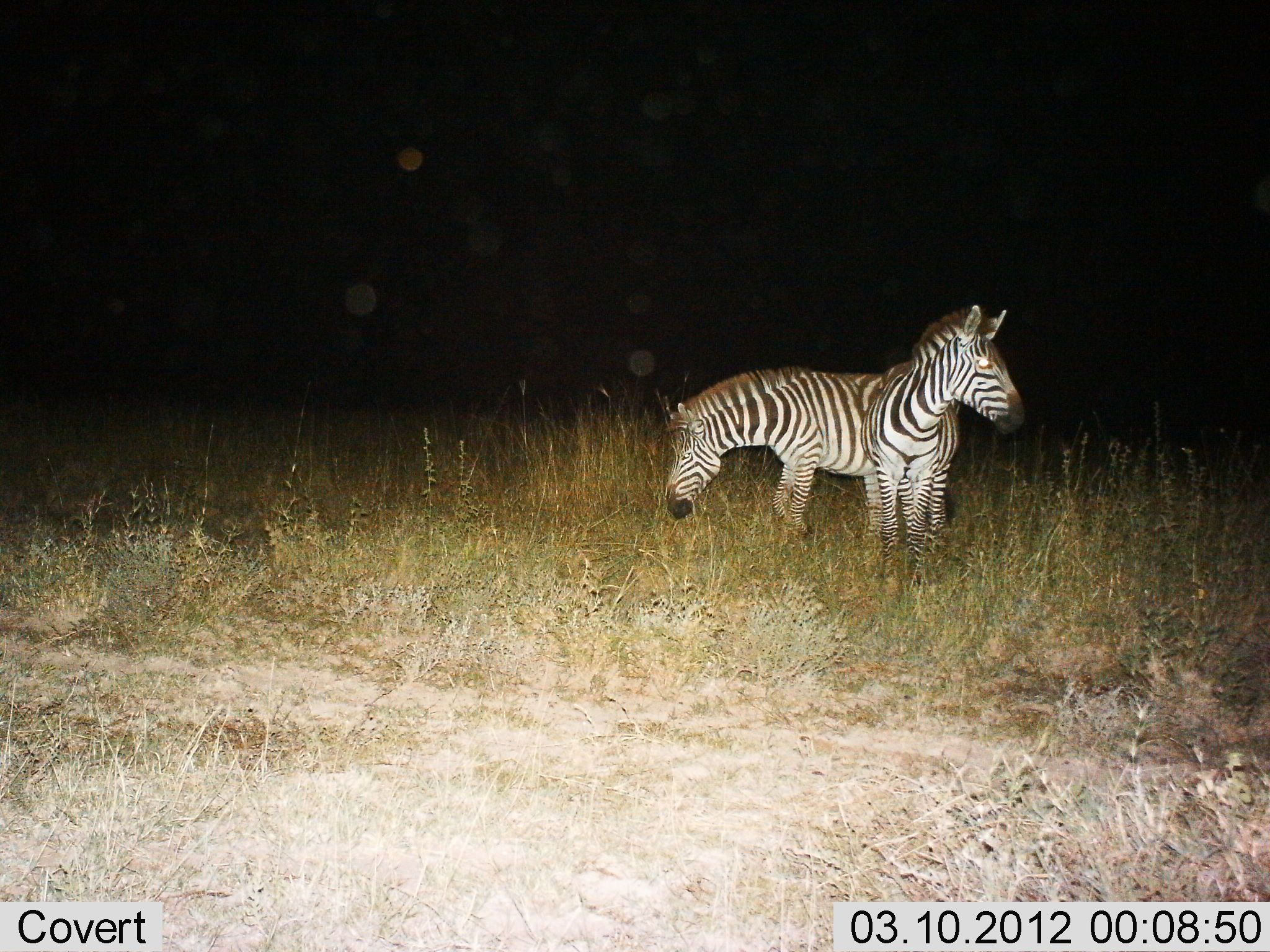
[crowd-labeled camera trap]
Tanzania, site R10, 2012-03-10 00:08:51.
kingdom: Animalia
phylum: Chordata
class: Mammalia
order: Perissodactyla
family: Equidae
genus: Equus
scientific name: Equus quagga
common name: plains zebra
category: zebra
Zebra (plains zebra) (Equus quagga), count 2. Behavior (volunteer vote fractions): standing 88%, resting 6%, moving 0%, interacting 0%. Young present (vote fraction): 0%. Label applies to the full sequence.